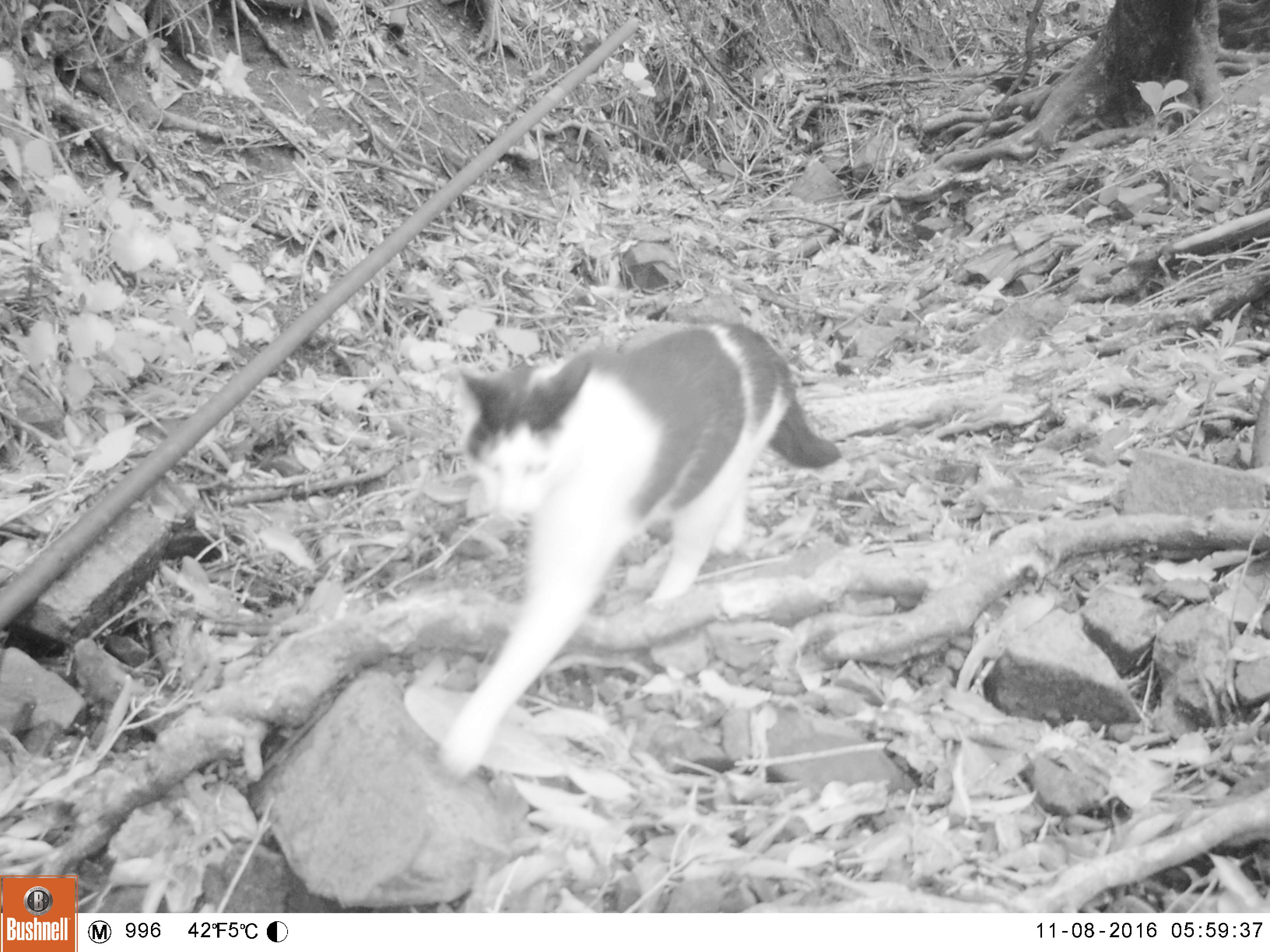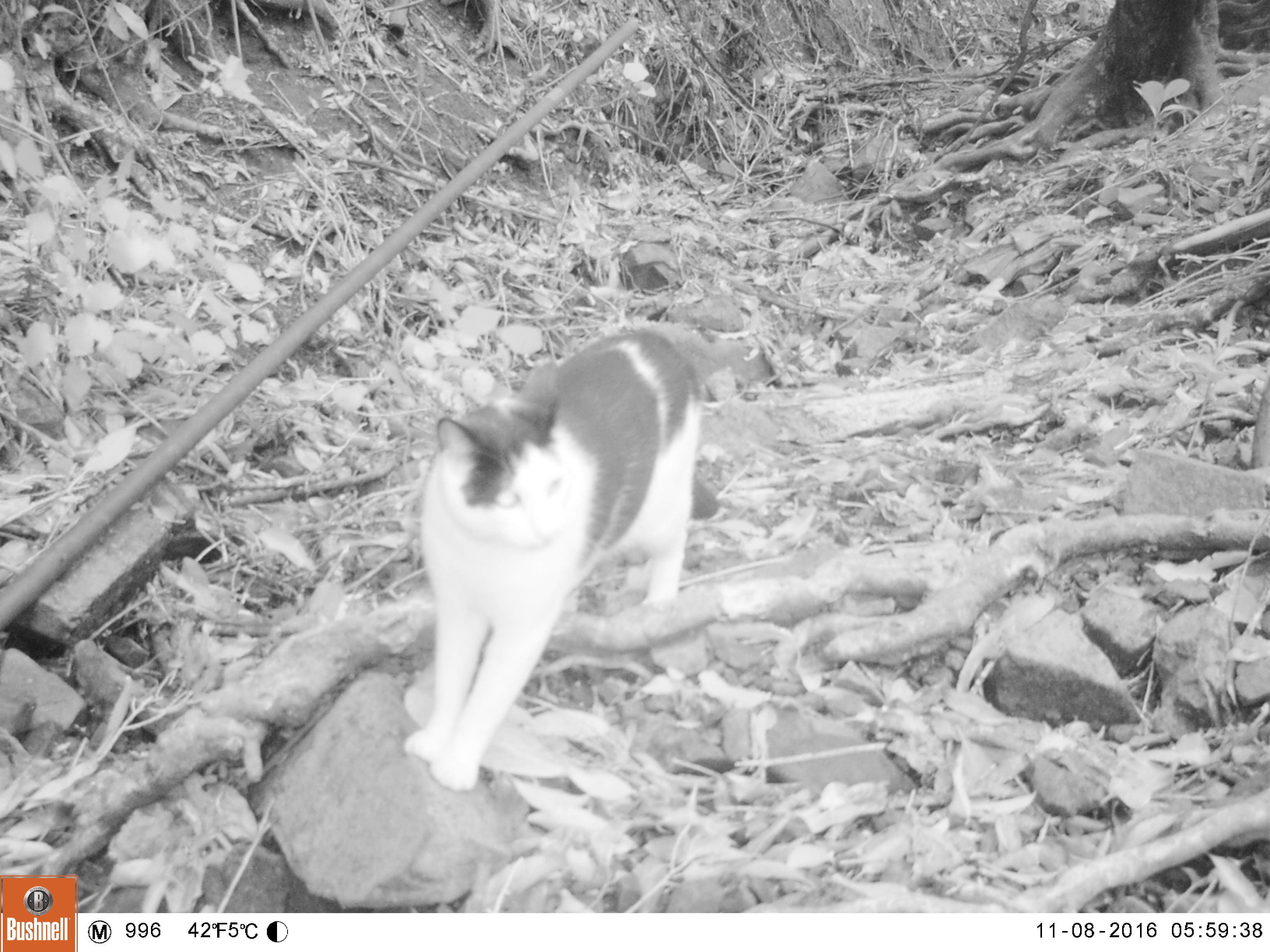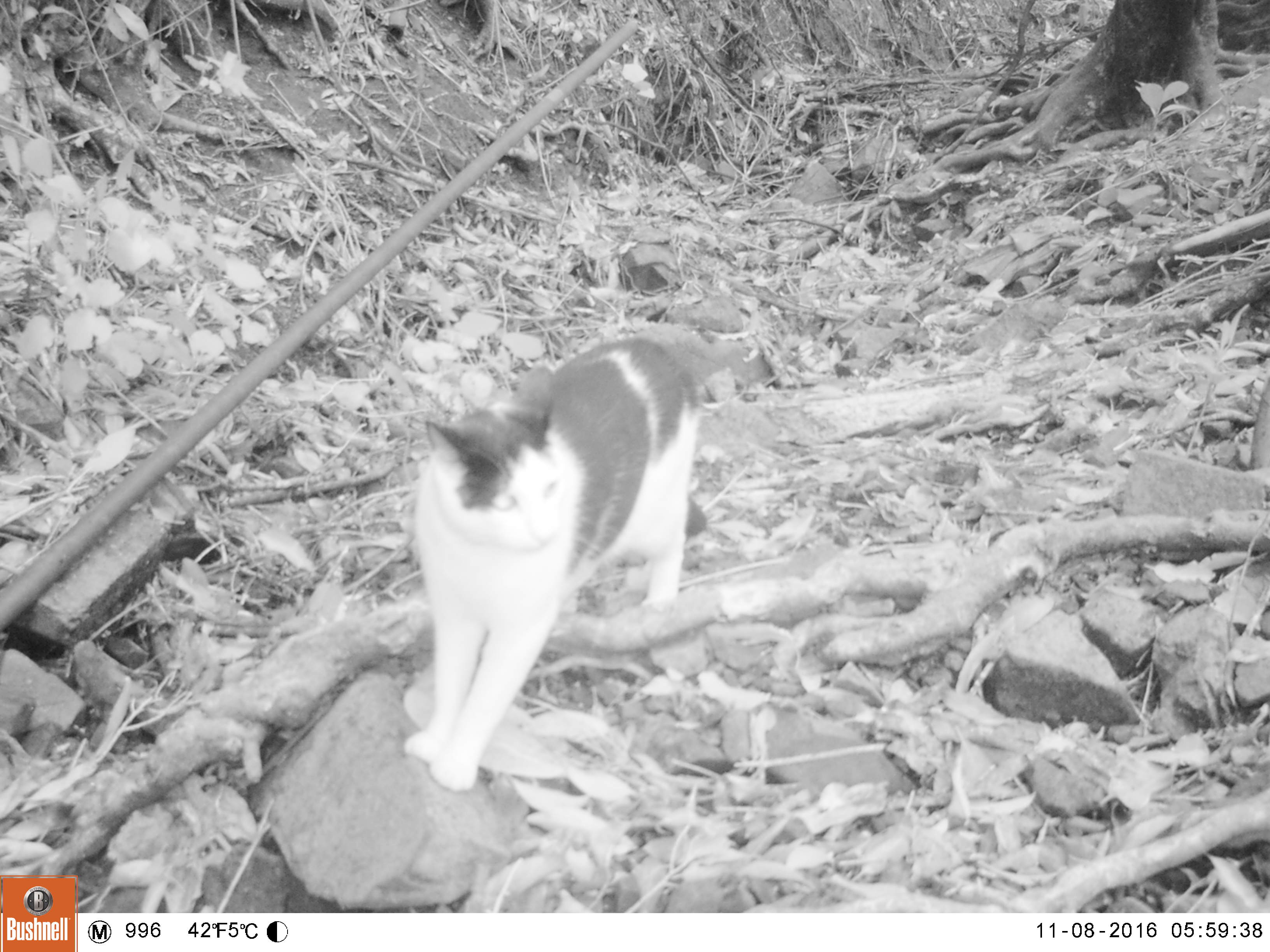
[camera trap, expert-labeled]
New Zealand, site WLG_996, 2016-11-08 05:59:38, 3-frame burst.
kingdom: Animalia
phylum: Chordata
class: Mammalia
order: Carnivora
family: Felidae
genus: Felis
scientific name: Felis catus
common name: domestic cat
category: cat